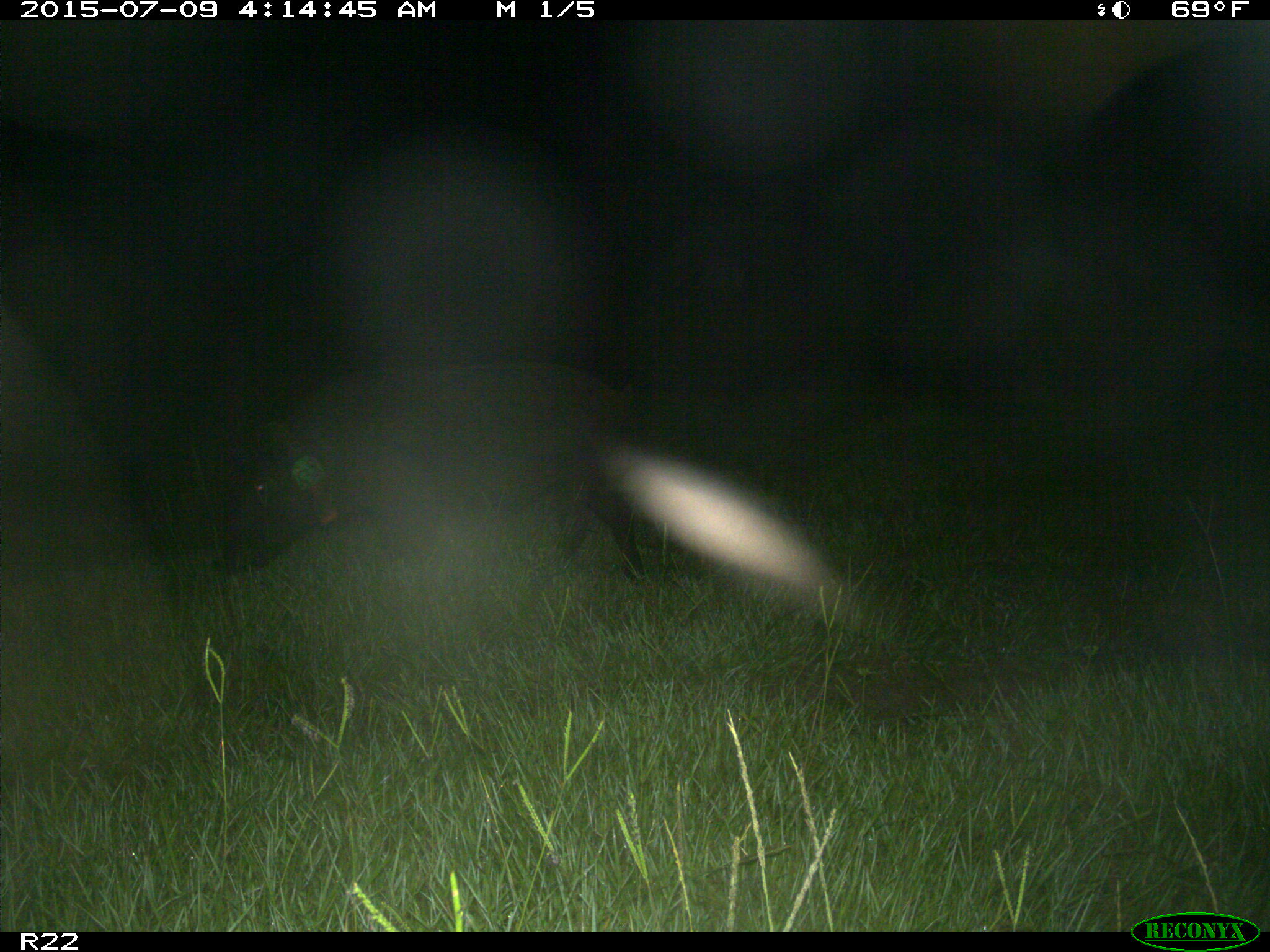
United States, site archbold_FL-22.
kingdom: Animalia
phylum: Chordata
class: Mammalia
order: Artiodactyla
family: Bovidae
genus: Bos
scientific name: Bos taurus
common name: domestic cow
Bos taurus (domestic cow).